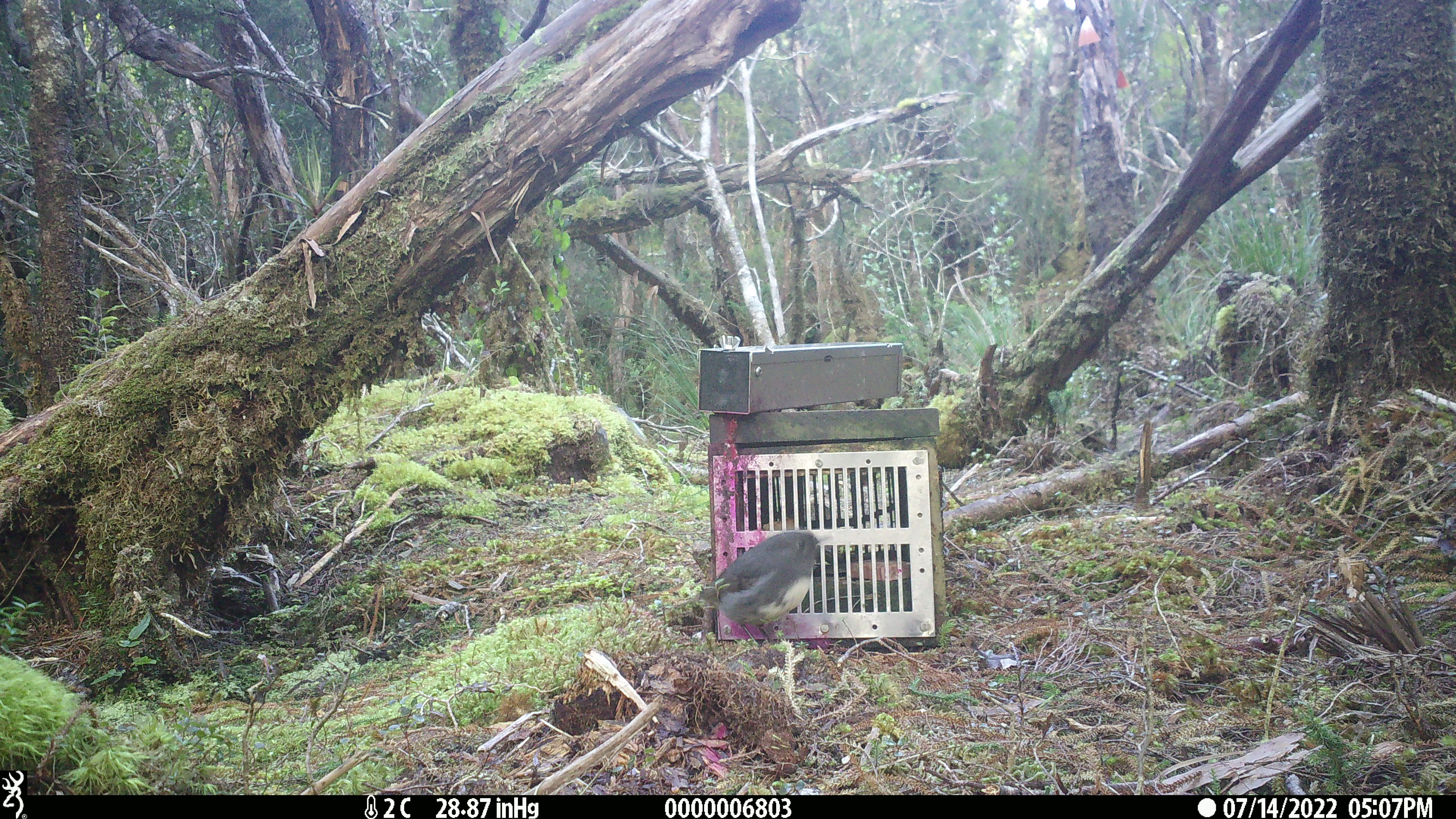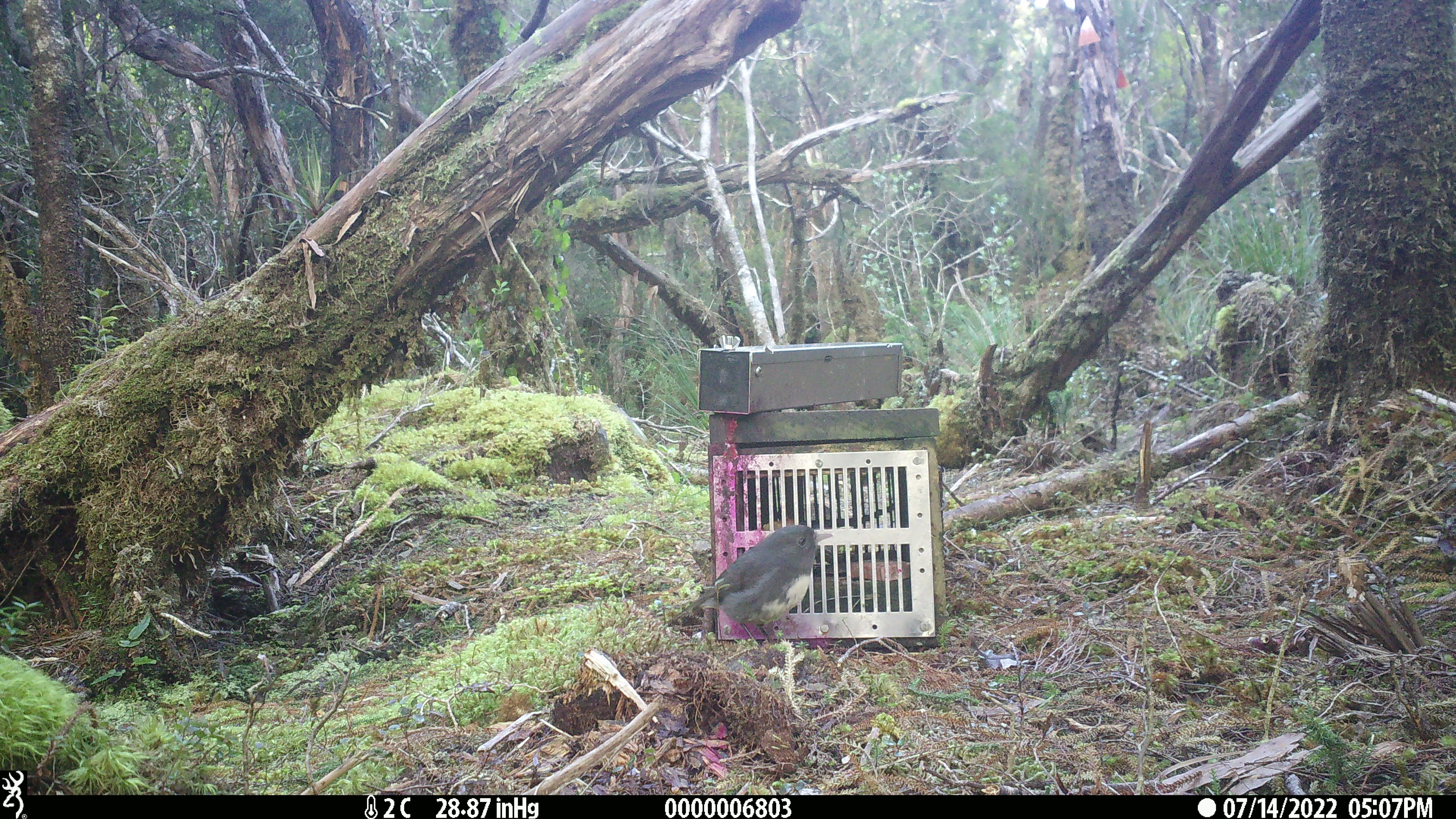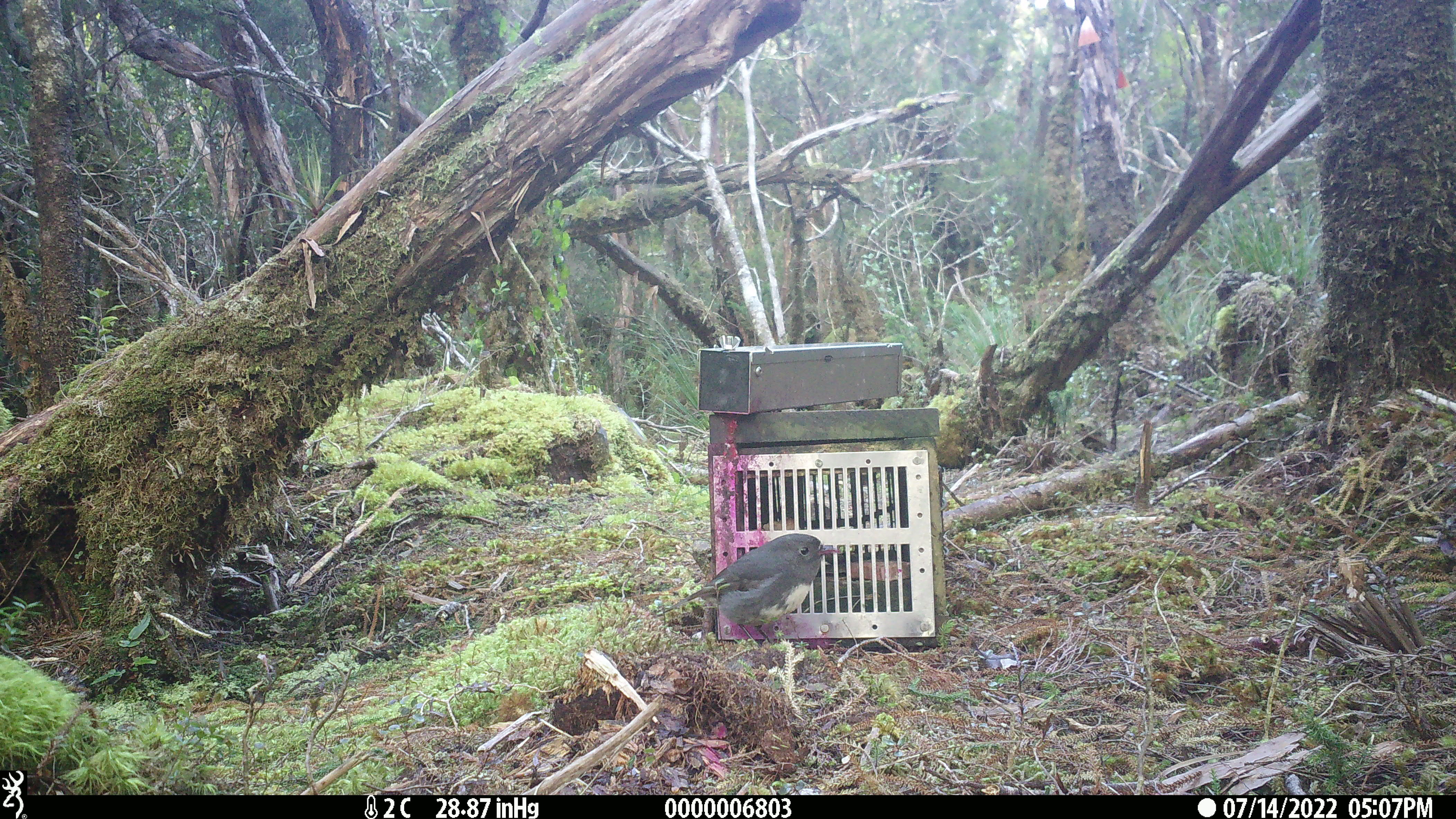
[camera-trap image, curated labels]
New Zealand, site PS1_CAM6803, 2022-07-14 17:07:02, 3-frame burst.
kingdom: Animalia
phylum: Chordata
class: Aves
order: Passeriformes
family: Petroicidae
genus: Petroica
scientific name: Petroica australis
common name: new zealand robin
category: robin